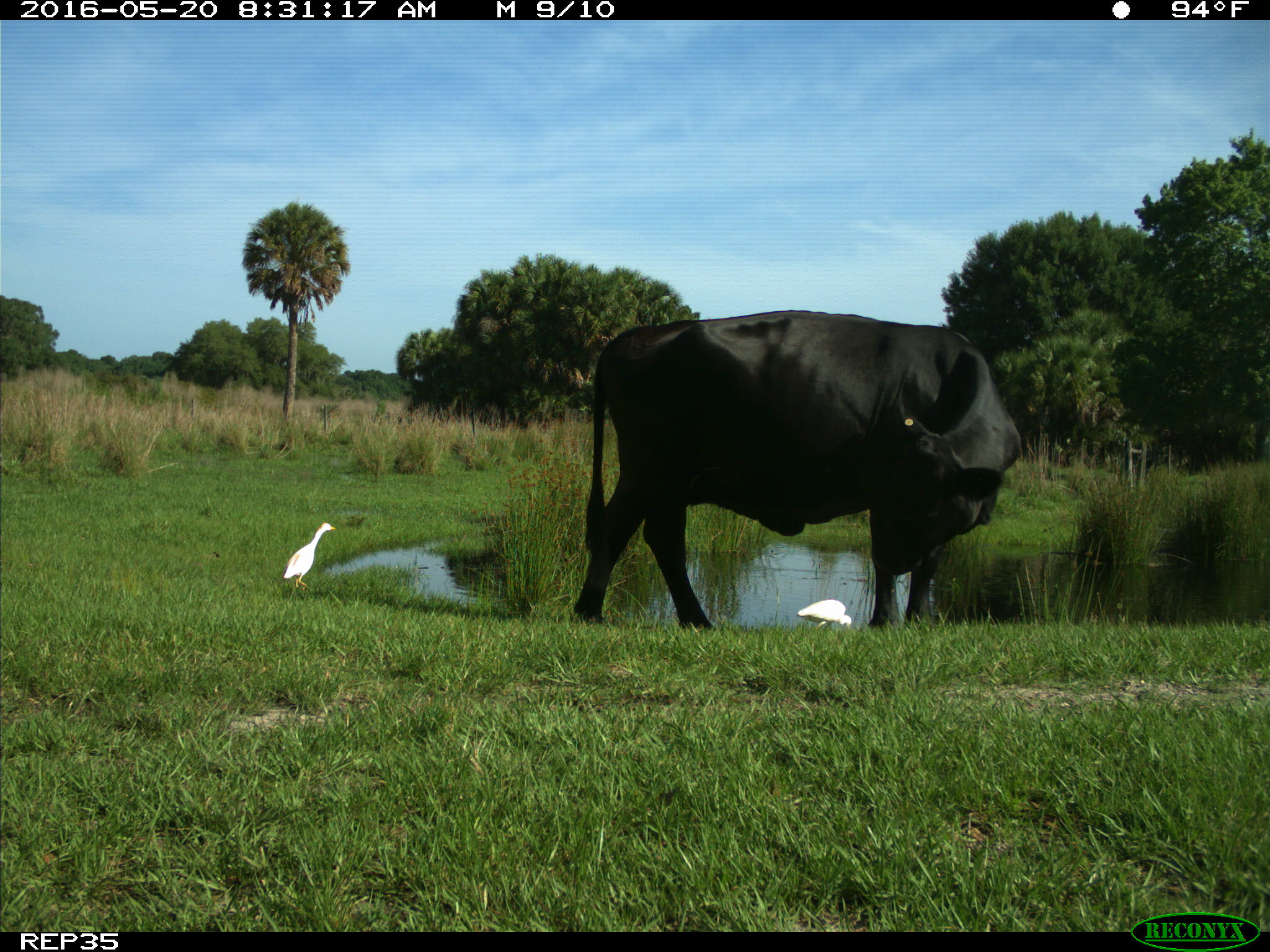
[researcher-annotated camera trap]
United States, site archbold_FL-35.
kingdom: Animalia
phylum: Chordata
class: Mammalia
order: Artiodactyla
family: Bovidae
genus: Bos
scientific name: Bos taurus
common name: domestic cow